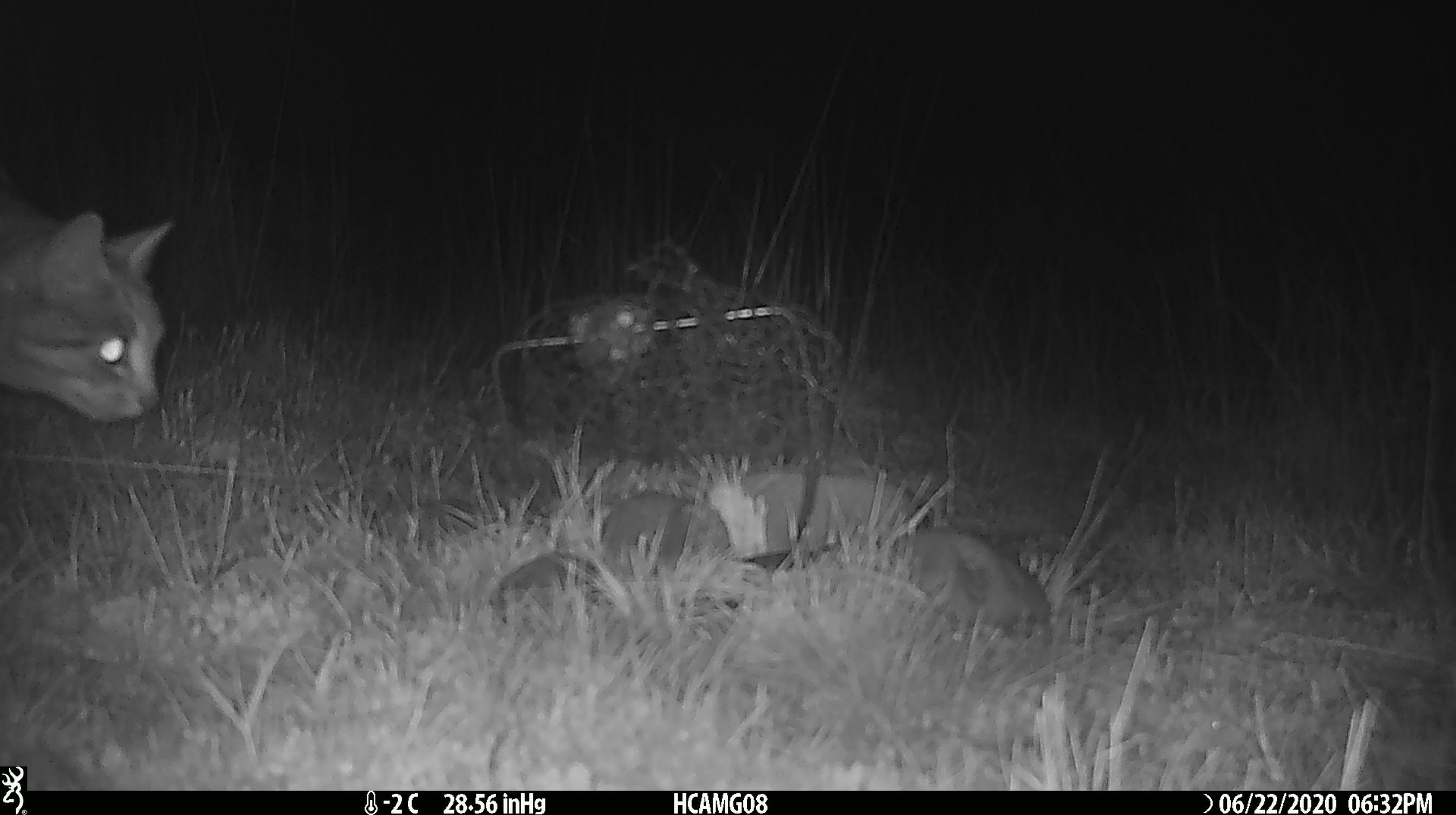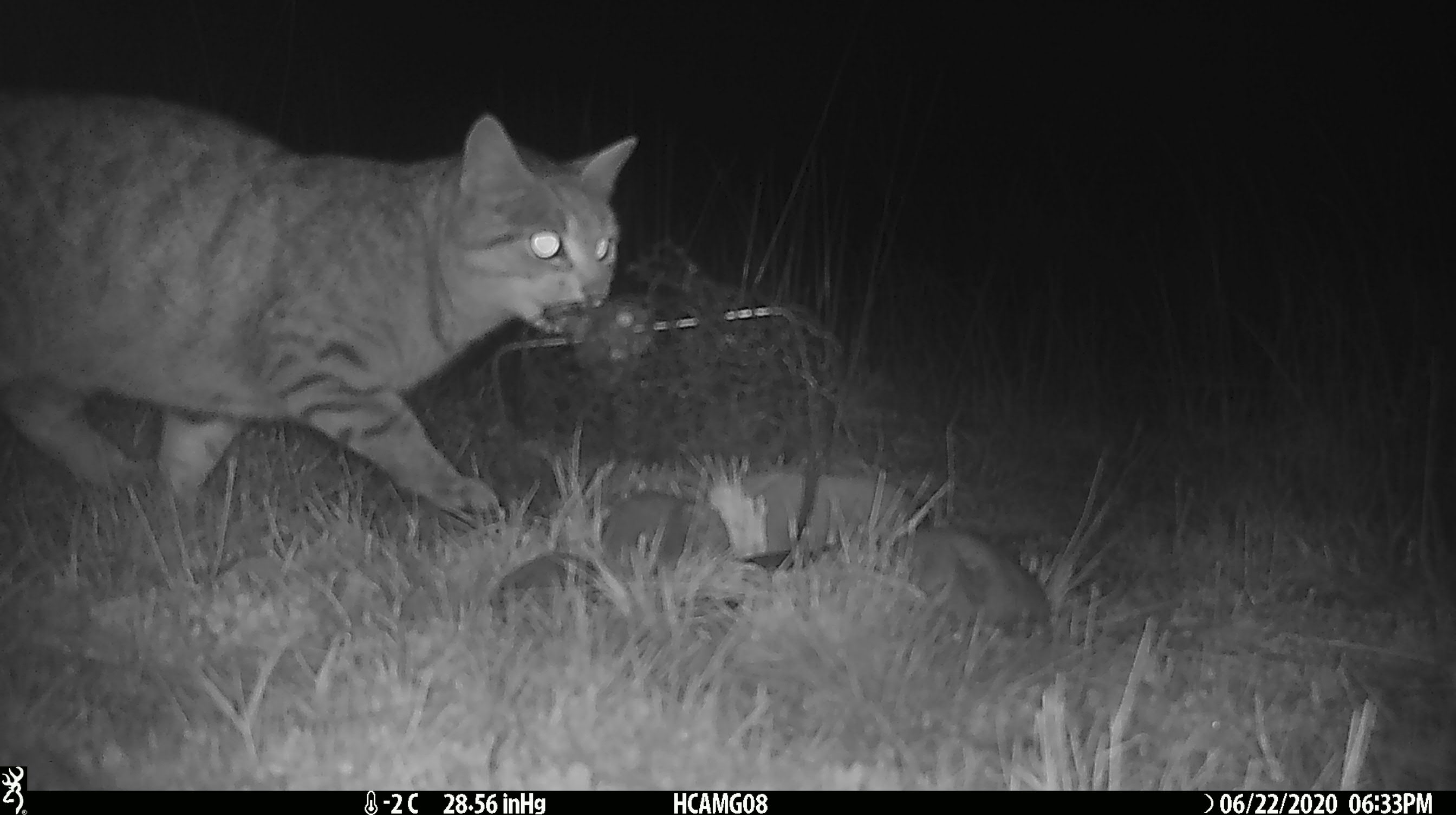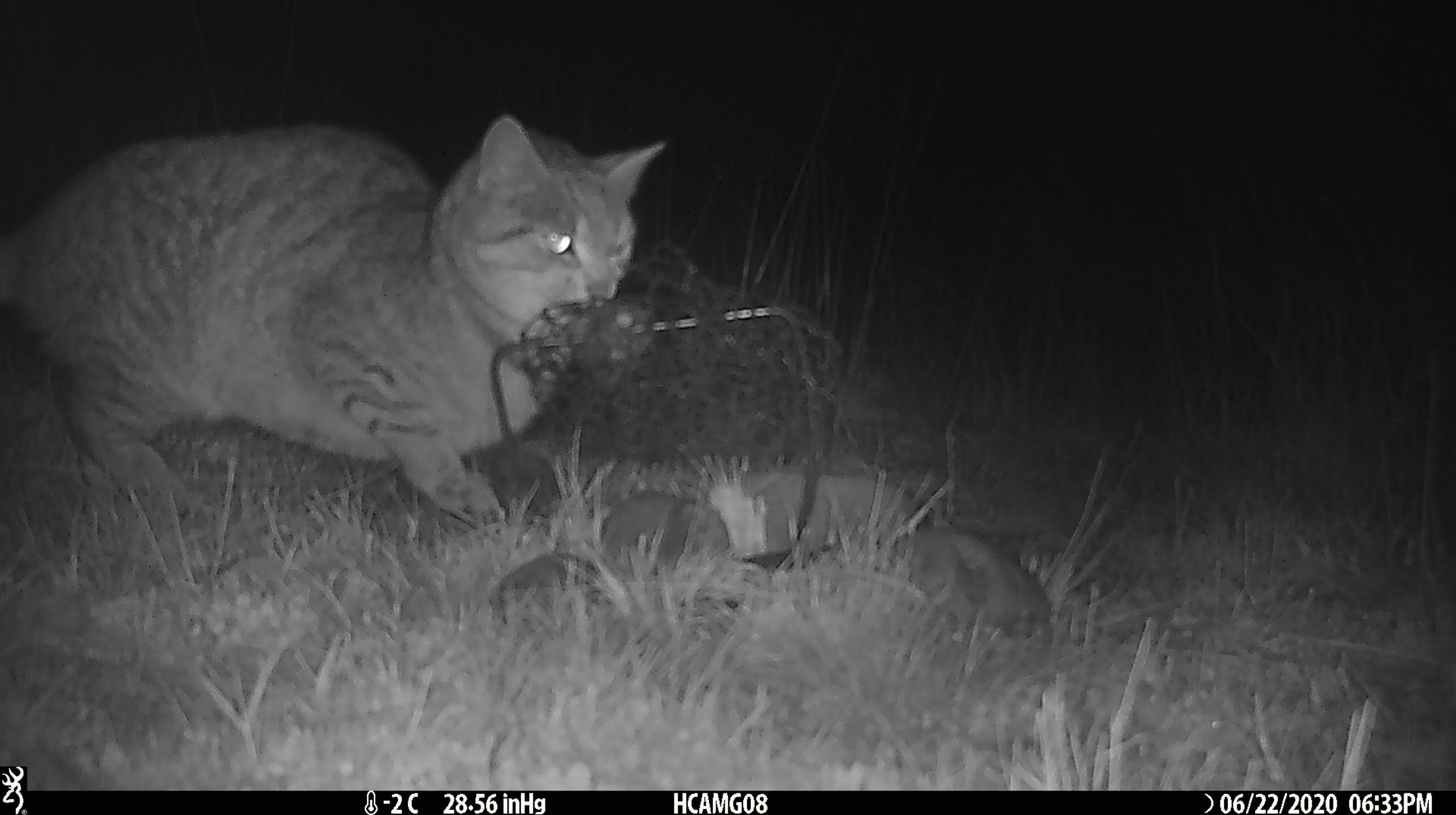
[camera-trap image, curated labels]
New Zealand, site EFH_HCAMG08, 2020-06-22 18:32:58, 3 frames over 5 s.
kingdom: Animalia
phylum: Chordata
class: Mammalia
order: Carnivora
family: Felidae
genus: Felis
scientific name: Felis catus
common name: domestic cat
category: cat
Cat (domestic cat) (Felis catus).